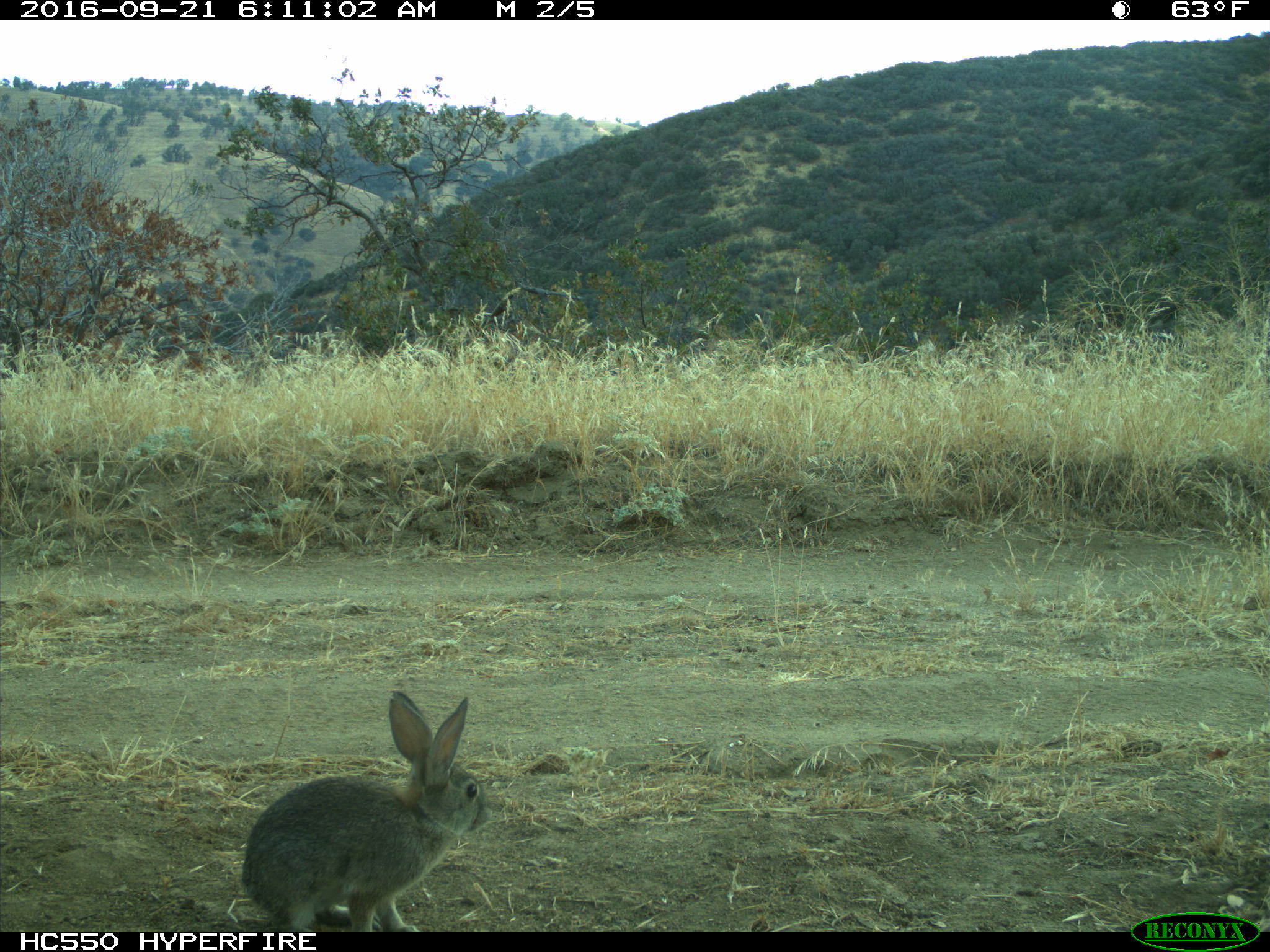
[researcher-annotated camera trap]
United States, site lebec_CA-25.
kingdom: Animalia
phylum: Chordata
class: Mammalia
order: Lagomorpha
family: Leporidae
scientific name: Leporidae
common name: rabbits and hares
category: unidentified rabbit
Unidentified rabbit (rabbits and hares) (Leporidae).